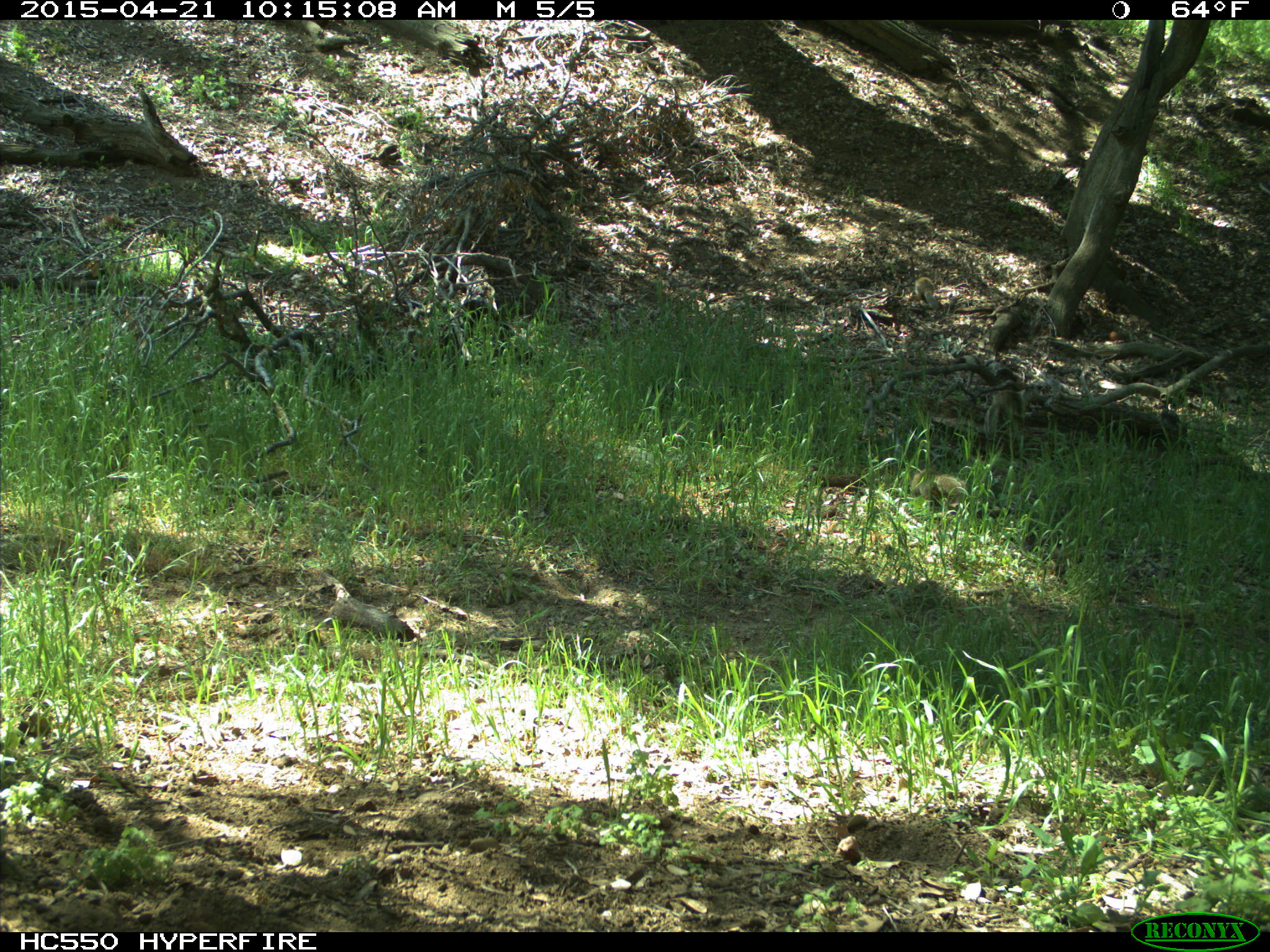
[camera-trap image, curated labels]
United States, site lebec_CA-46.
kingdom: Animalia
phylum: Chordata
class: Mammalia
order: Rodentia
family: Sciuridae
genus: Otospermophilus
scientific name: Otospermophilus beecheyi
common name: california ground squirrel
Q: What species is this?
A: Otospermophilus beecheyi (california ground squirrel).